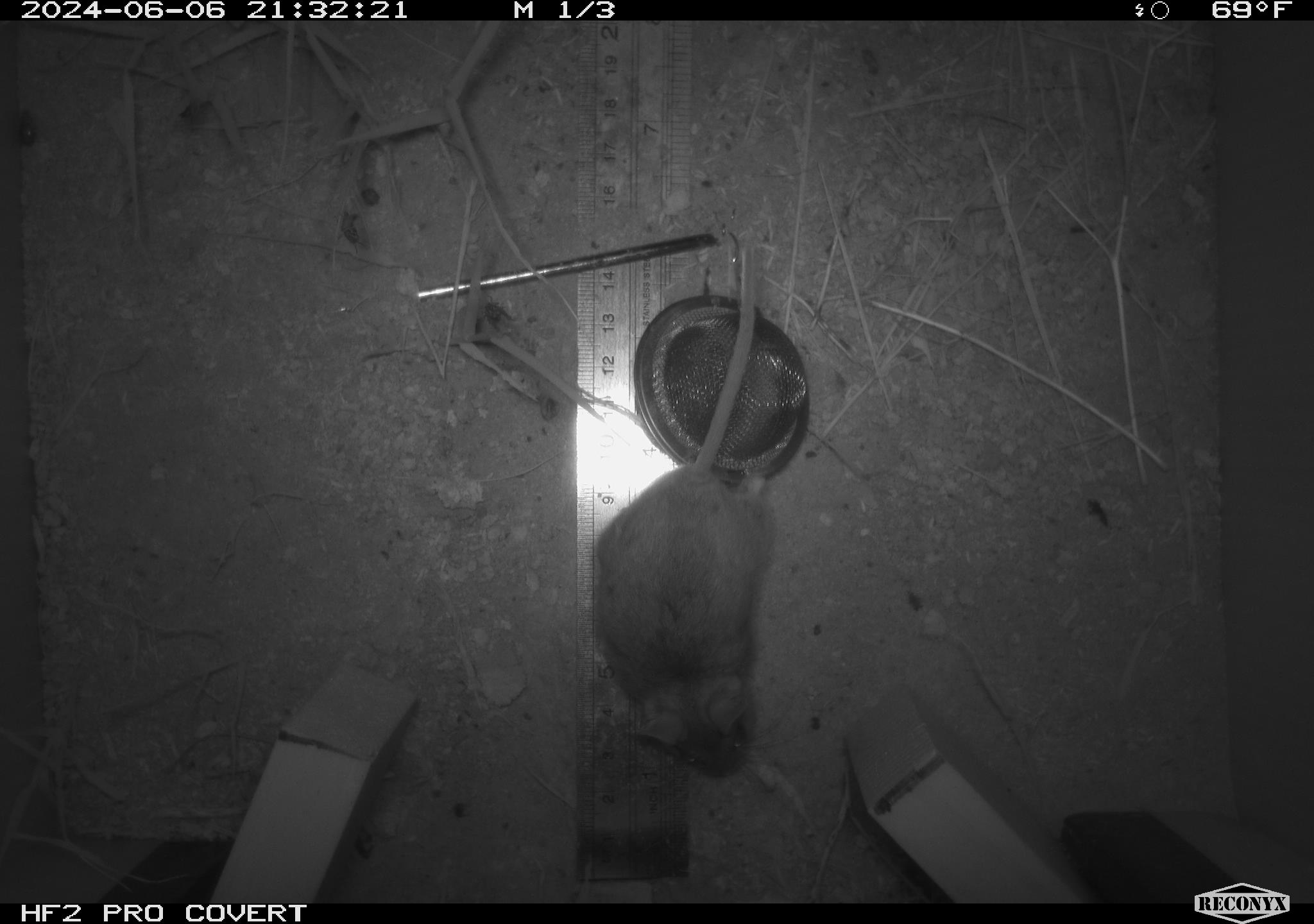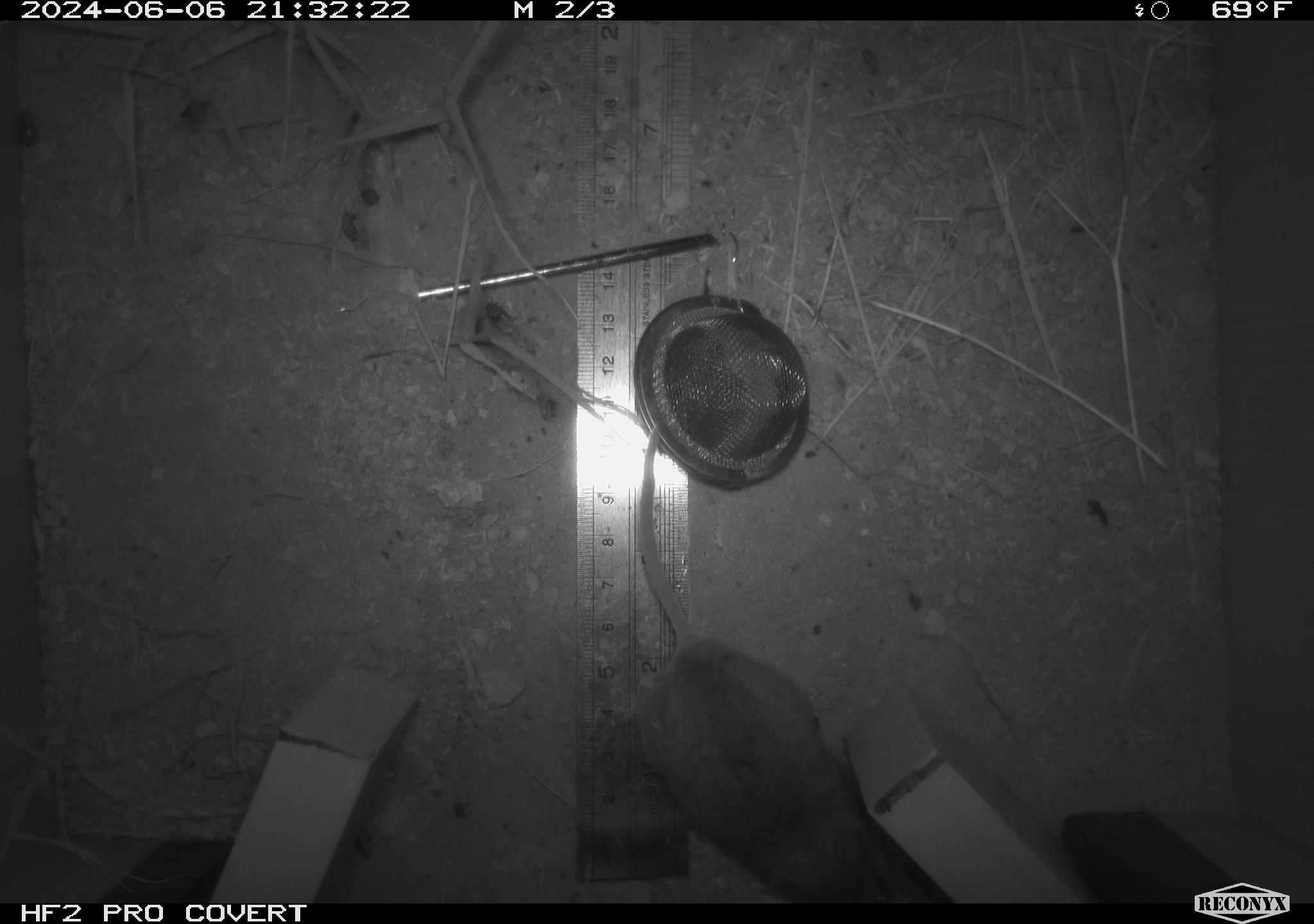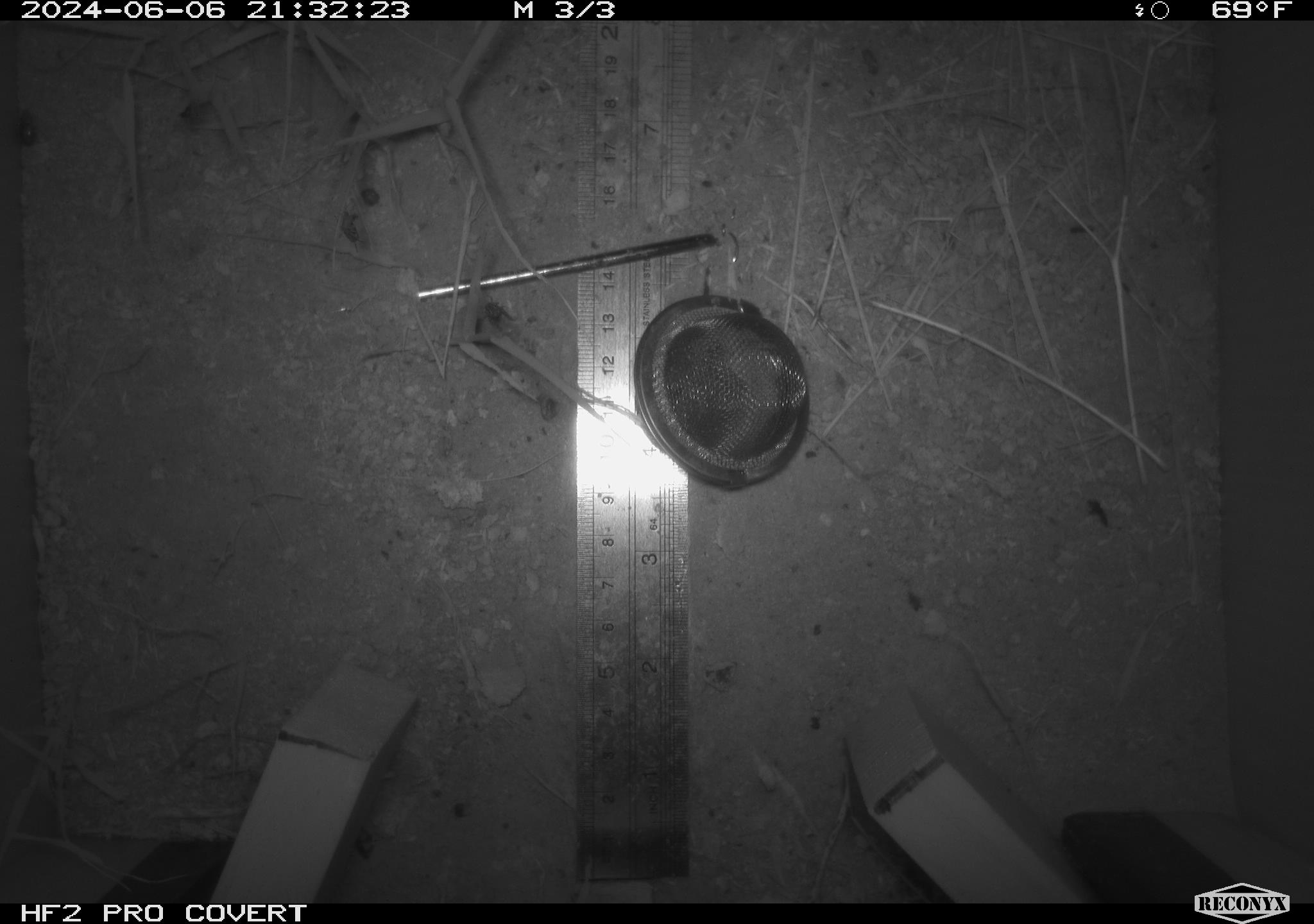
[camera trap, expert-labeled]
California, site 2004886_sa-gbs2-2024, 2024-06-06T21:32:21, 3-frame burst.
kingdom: Animalia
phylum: Chordata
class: Mammalia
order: Rodentia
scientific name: Rodentia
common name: mouse species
Mouse species (Rodentia).